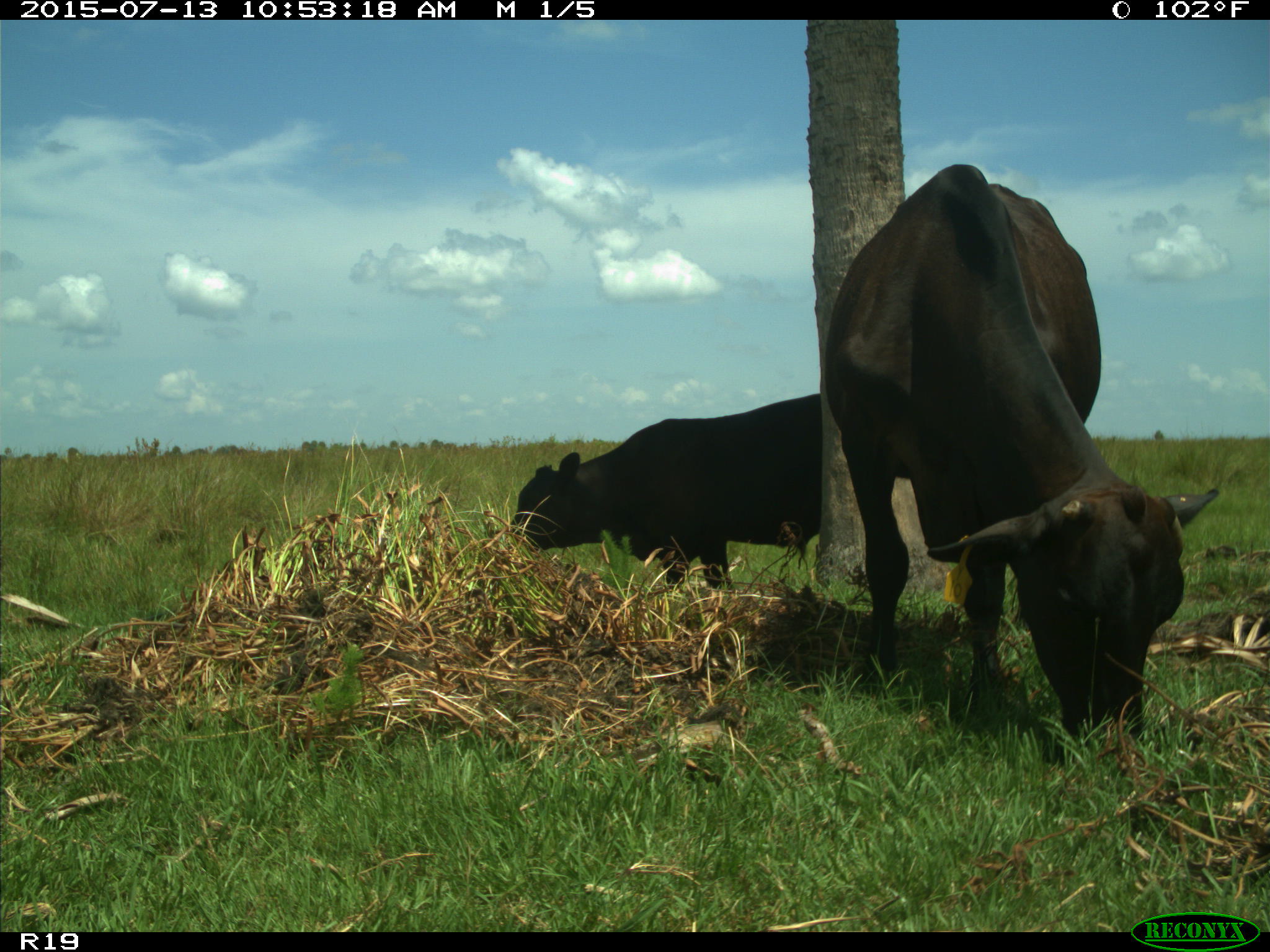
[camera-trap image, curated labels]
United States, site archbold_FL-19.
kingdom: Animalia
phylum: Chordata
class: Mammalia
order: Artiodactyla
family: Bovidae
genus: Bos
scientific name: Bos taurus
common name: domestic cow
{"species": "Bos taurus (domestic cow)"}